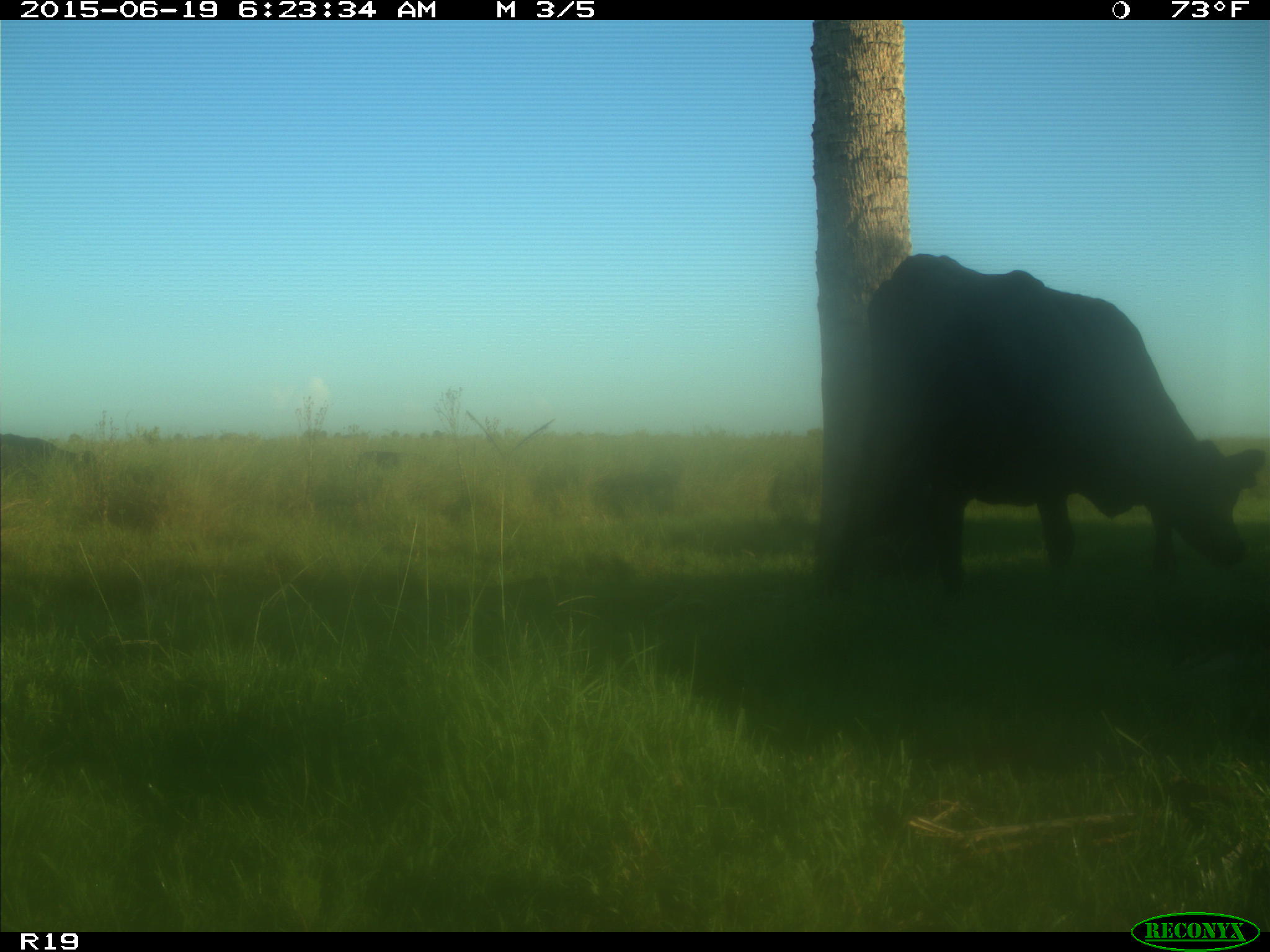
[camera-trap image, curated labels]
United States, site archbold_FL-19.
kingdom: Animalia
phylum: Chordata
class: Mammalia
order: Artiodactyla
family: Bovidae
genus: Bos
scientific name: Bos taurus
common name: domestic cow